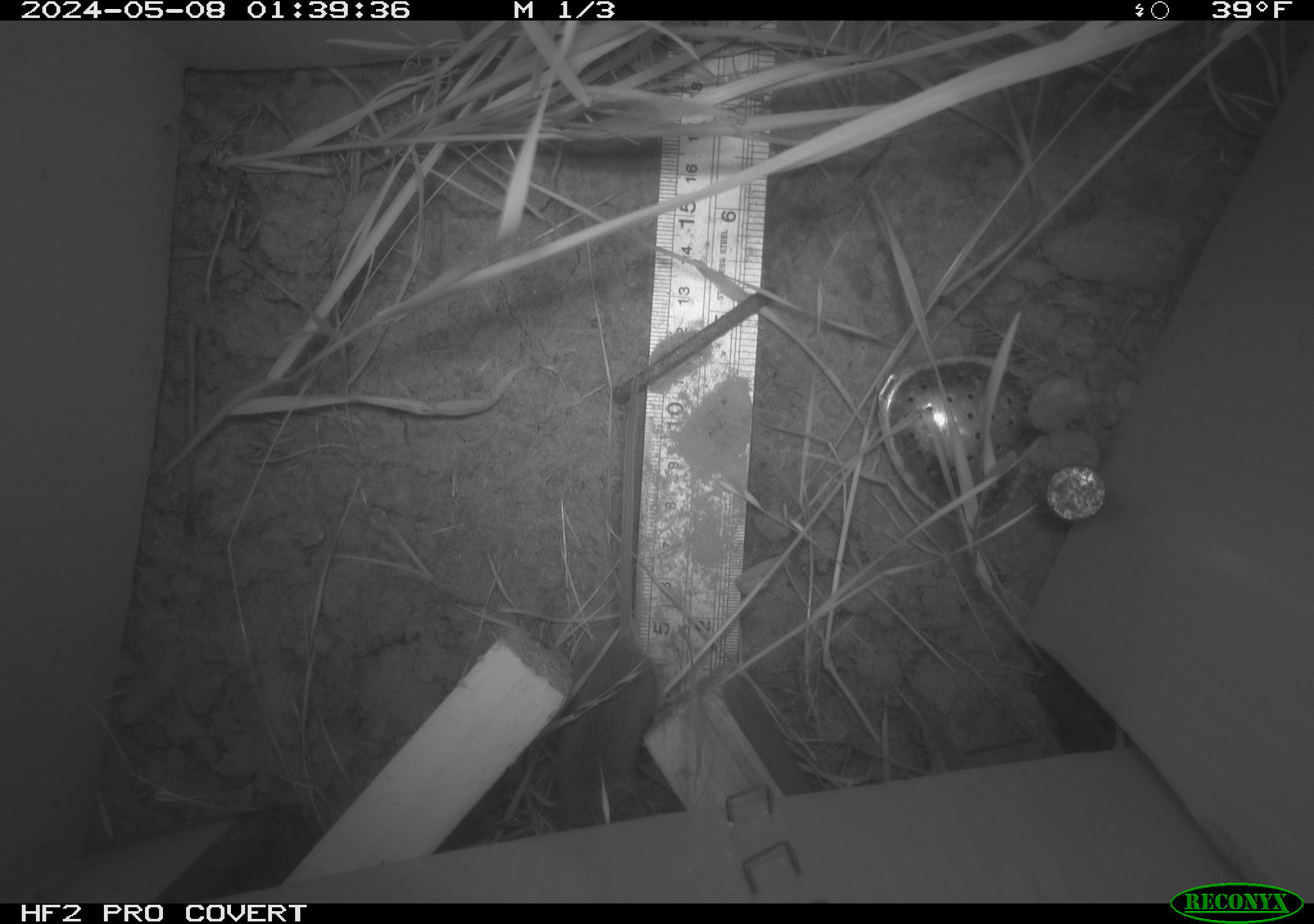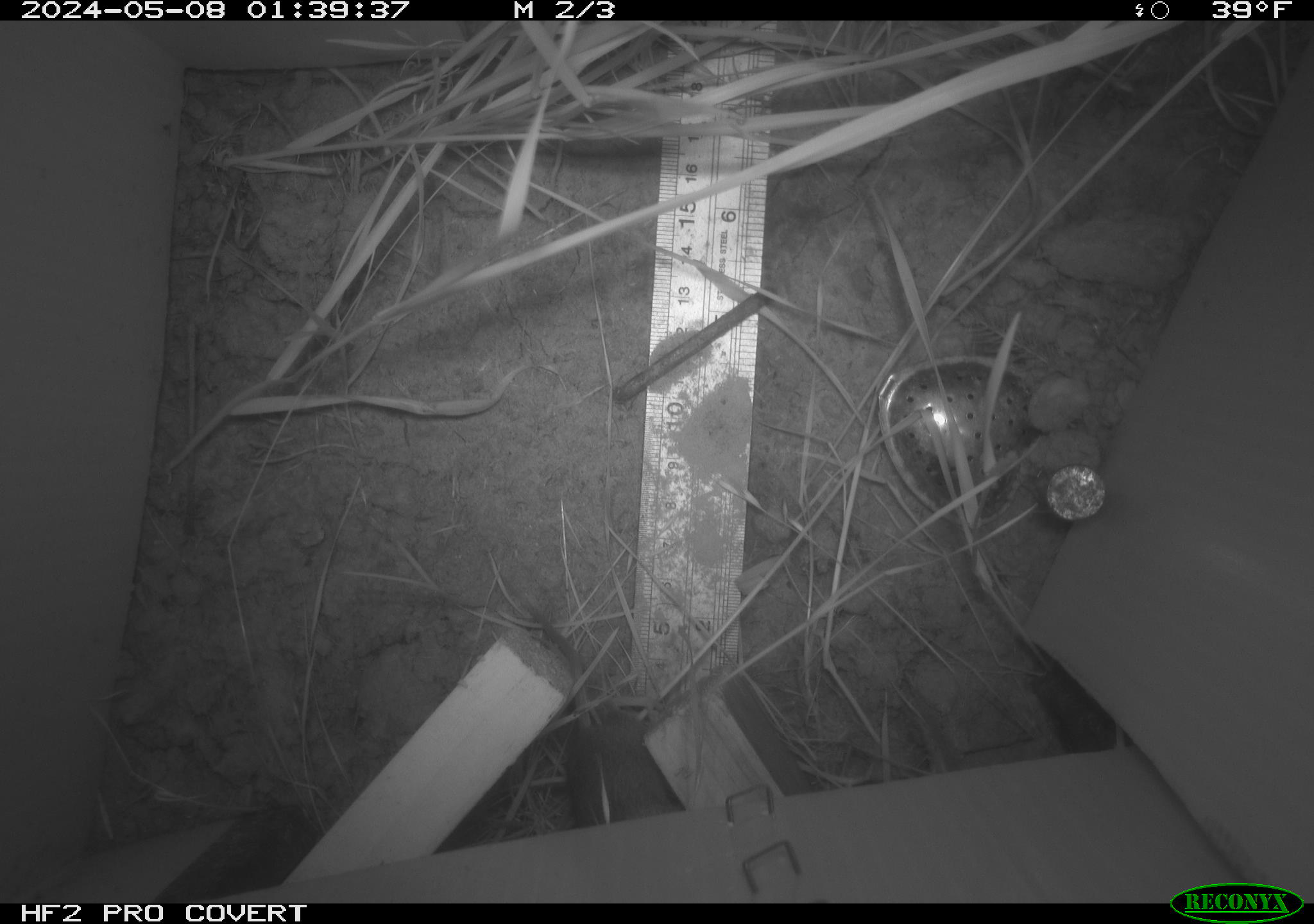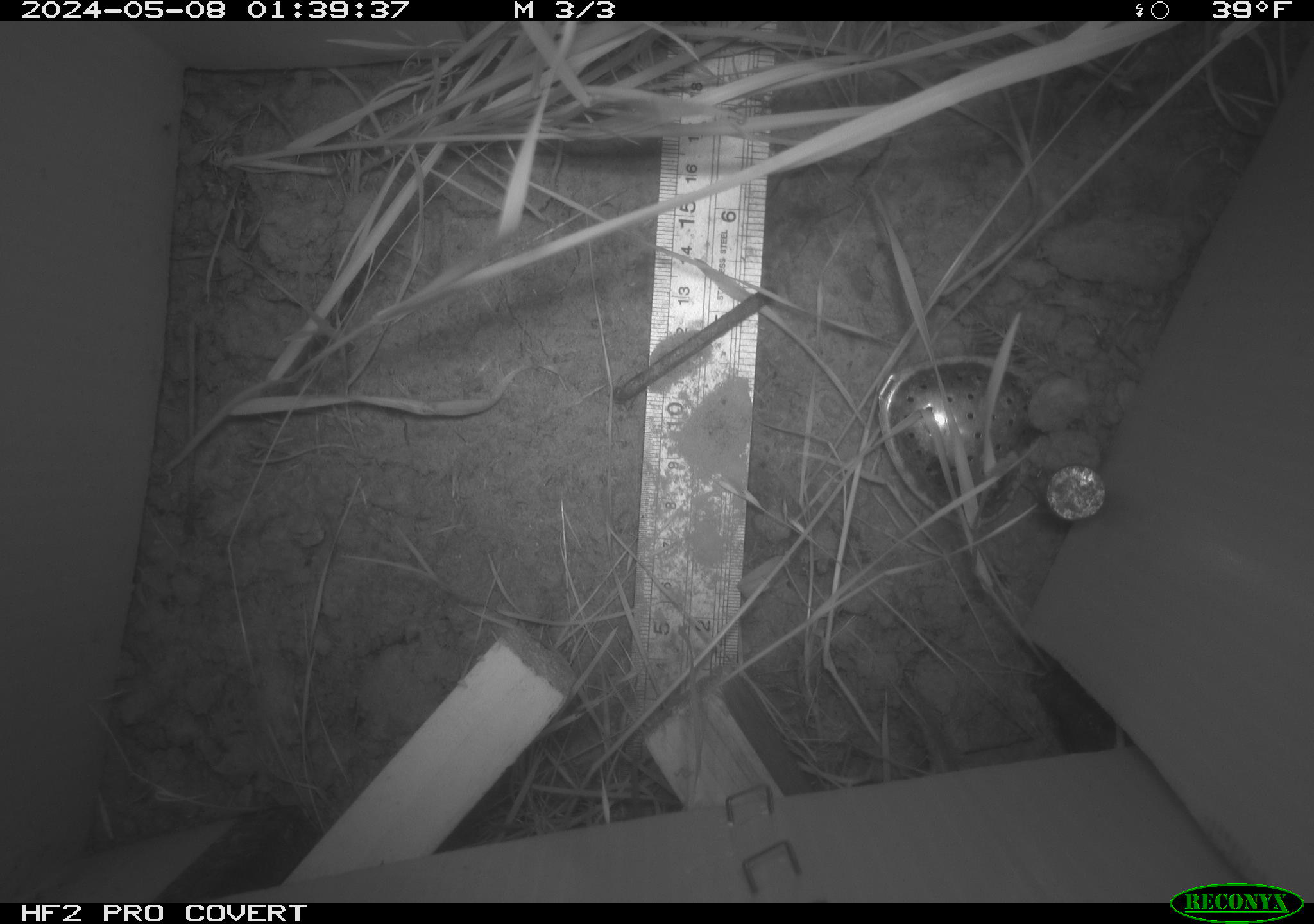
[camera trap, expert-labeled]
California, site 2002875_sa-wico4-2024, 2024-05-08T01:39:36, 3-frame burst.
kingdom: Animalia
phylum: Chordata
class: Mammalia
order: Rodentia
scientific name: Rodentia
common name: mouse species